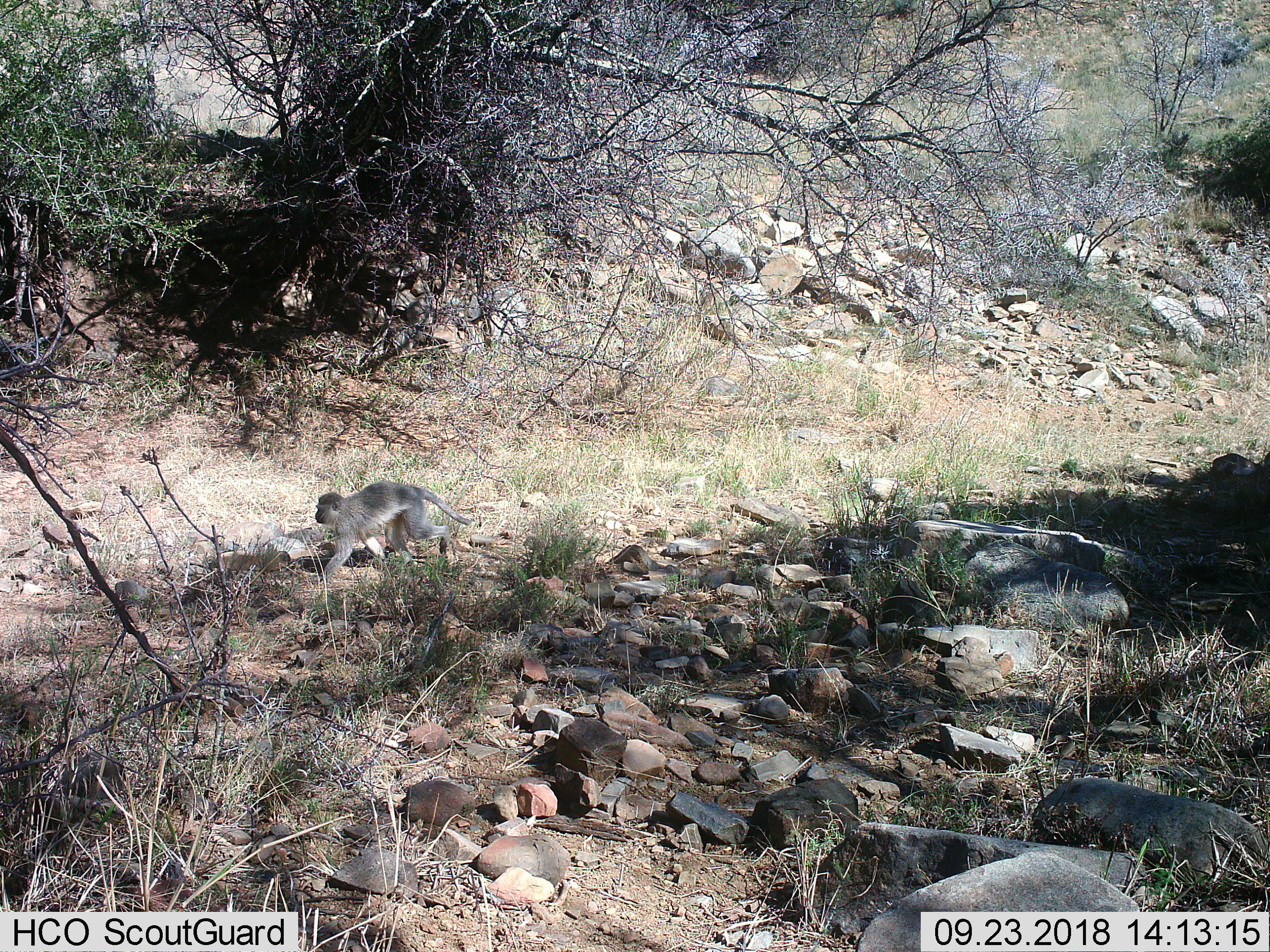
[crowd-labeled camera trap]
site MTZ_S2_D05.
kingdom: Animalia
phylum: Chordata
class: Mammalia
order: Primates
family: Cercopithecidae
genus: Chlorocebus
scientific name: Chlorocebus pygerythrus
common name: vervet monkey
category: monkeyvervet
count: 1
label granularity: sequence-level